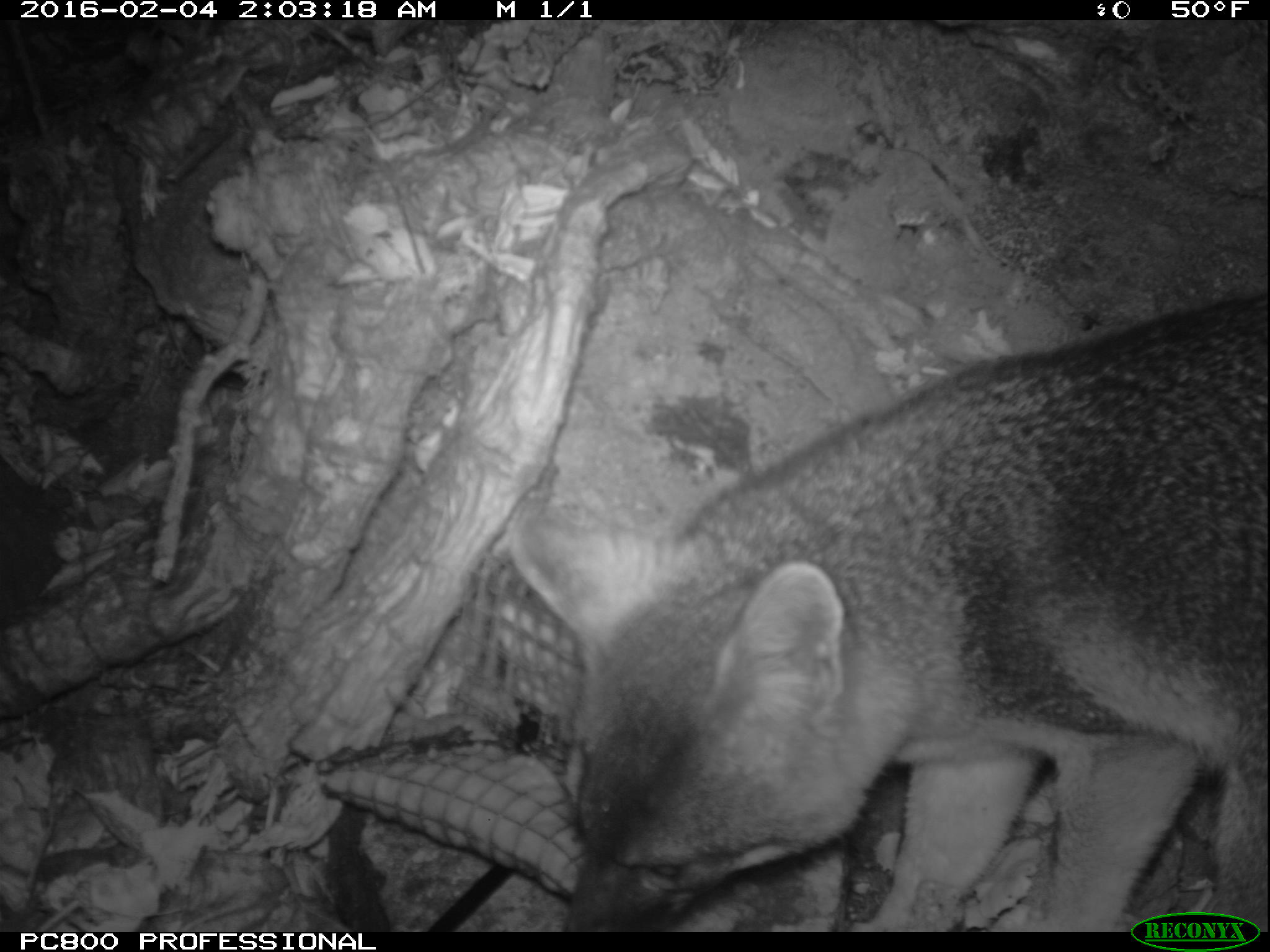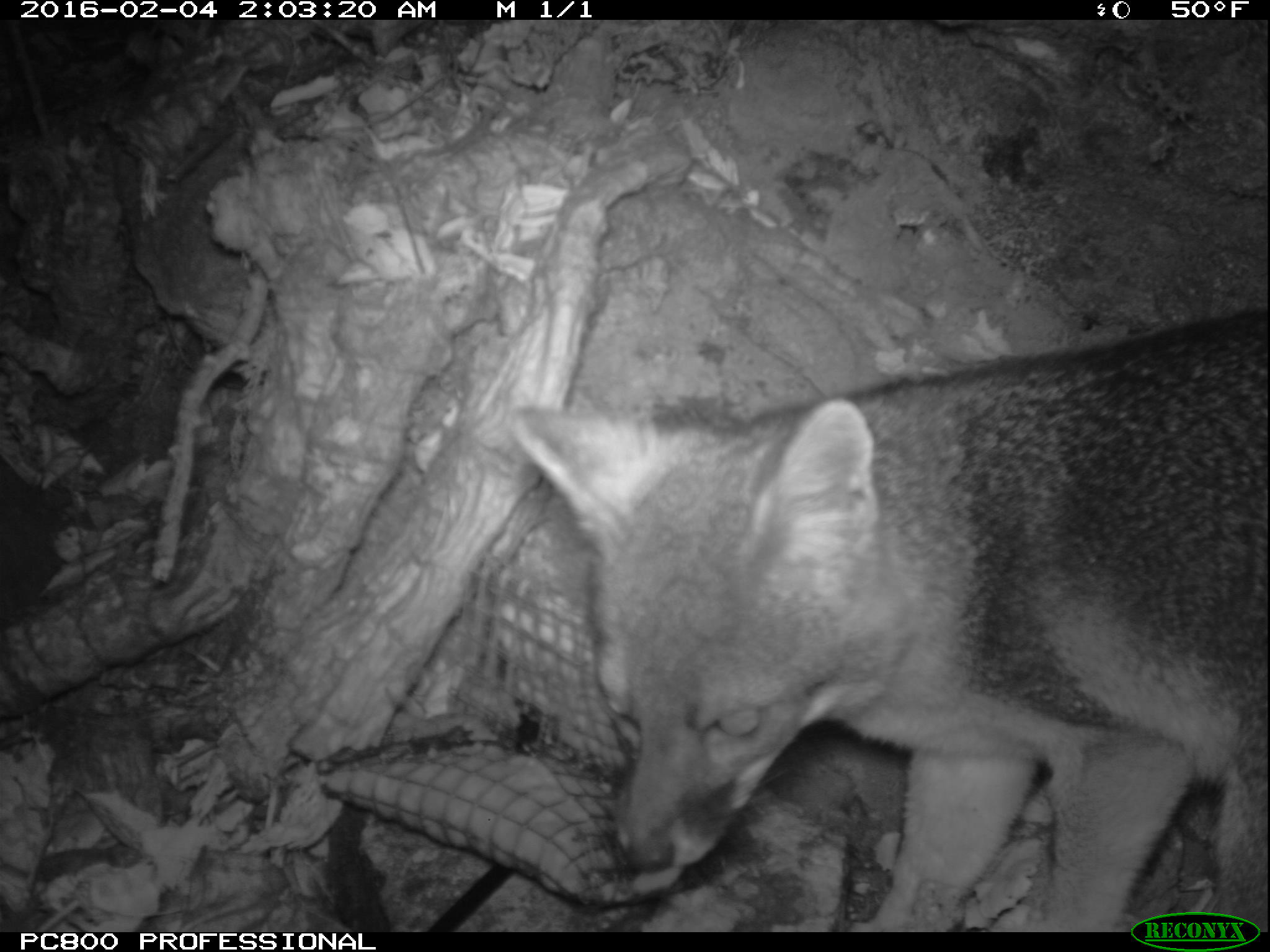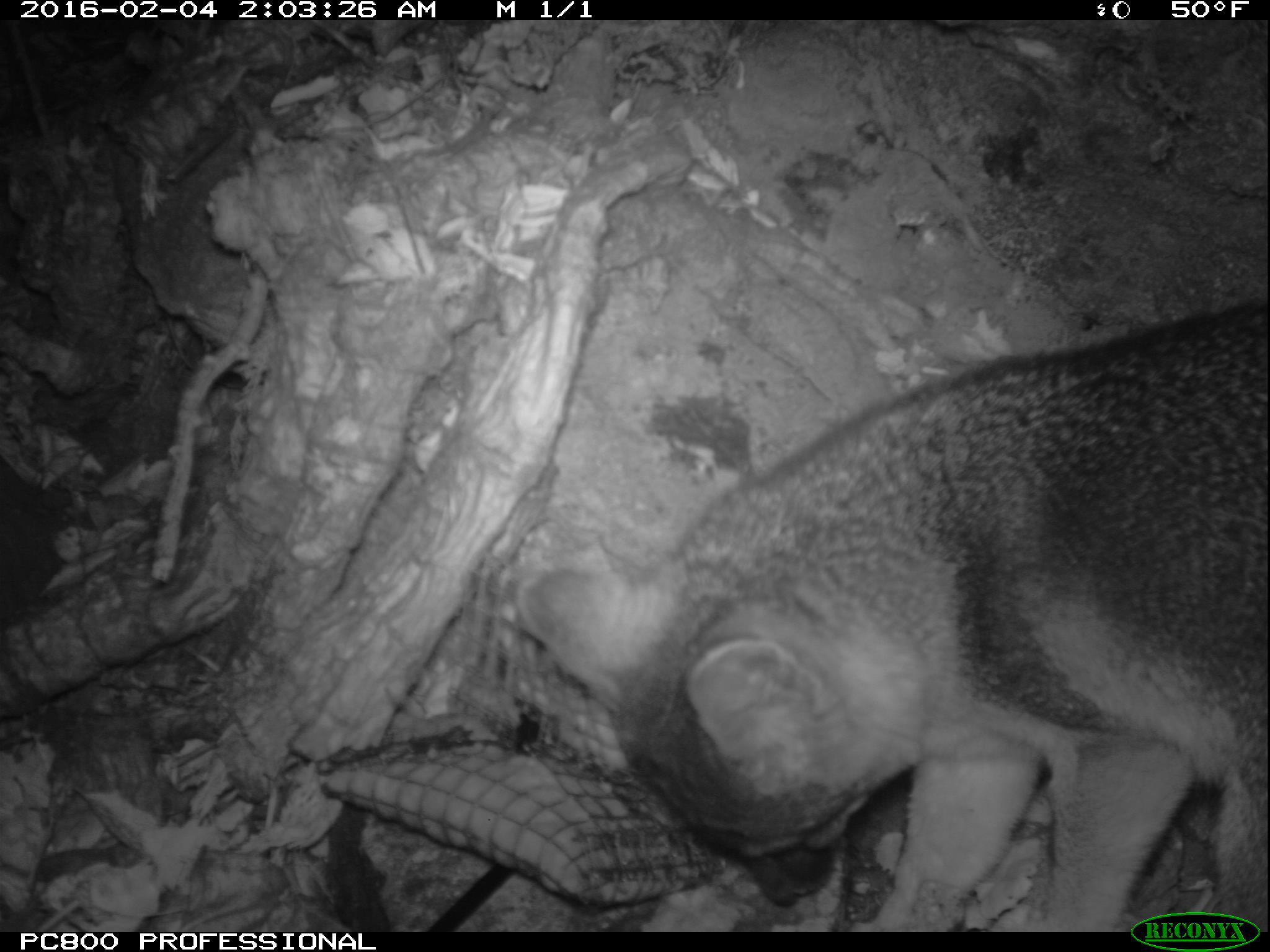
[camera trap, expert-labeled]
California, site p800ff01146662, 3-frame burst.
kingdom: Animalia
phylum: Chordata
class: Mammalia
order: Carnivora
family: Canidae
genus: Urocyon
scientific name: Urocyon littoralis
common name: island fox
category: fox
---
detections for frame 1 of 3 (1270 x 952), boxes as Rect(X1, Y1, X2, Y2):
fox: Rect(507, 287, 1269, 930)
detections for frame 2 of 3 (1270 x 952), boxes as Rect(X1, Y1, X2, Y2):
fox: Rect(519, 305, 1269, 930)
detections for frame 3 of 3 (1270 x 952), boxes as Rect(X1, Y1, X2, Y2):
fox: Rect(514, 294, 1269, 933)